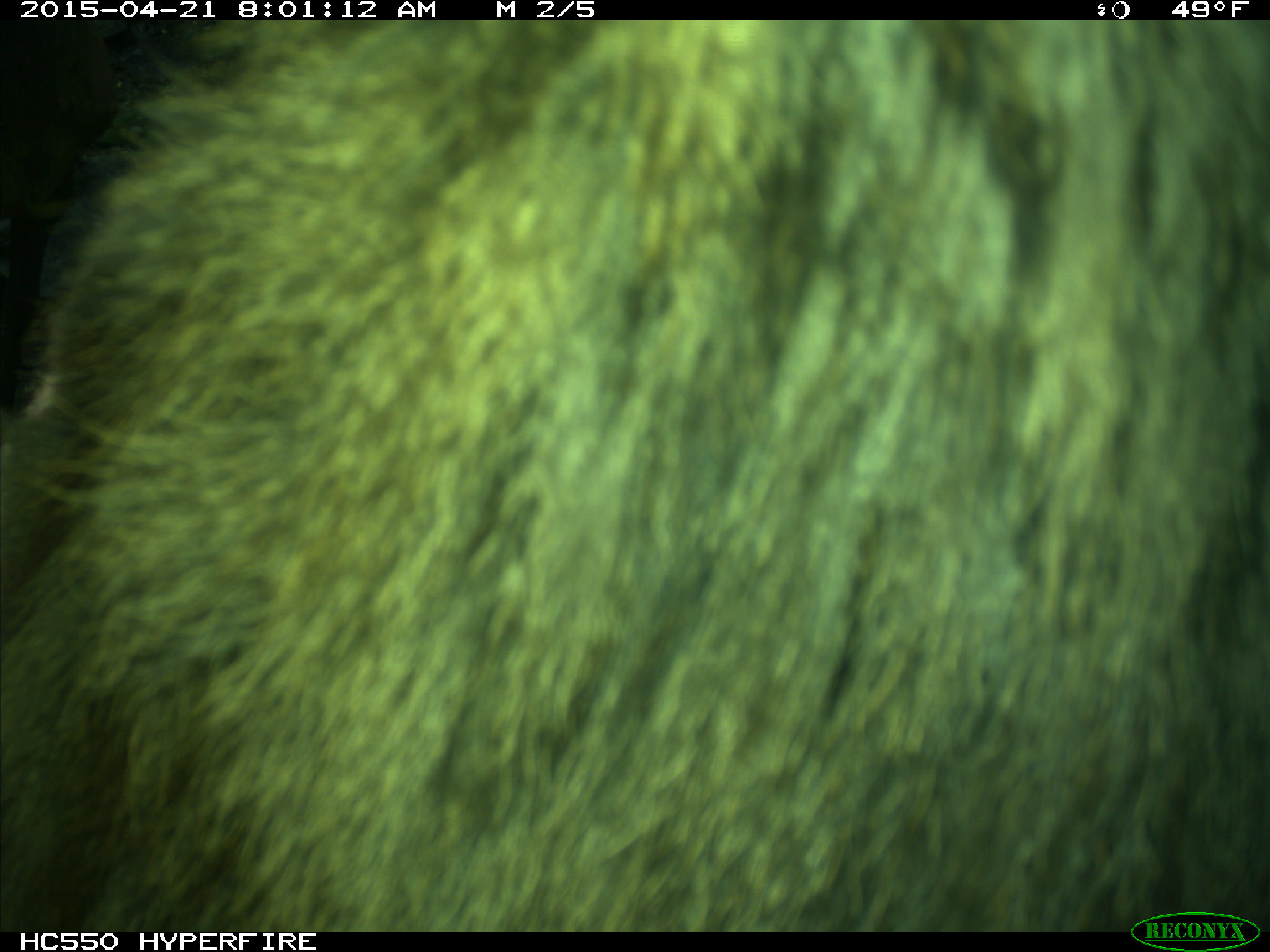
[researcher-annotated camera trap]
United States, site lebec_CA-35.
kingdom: Animalia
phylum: Chordata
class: Mammalia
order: Artiodactyla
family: Cervidae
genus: Cervus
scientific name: Cervus canadensis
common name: elk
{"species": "Cervus canadensis (elk)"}